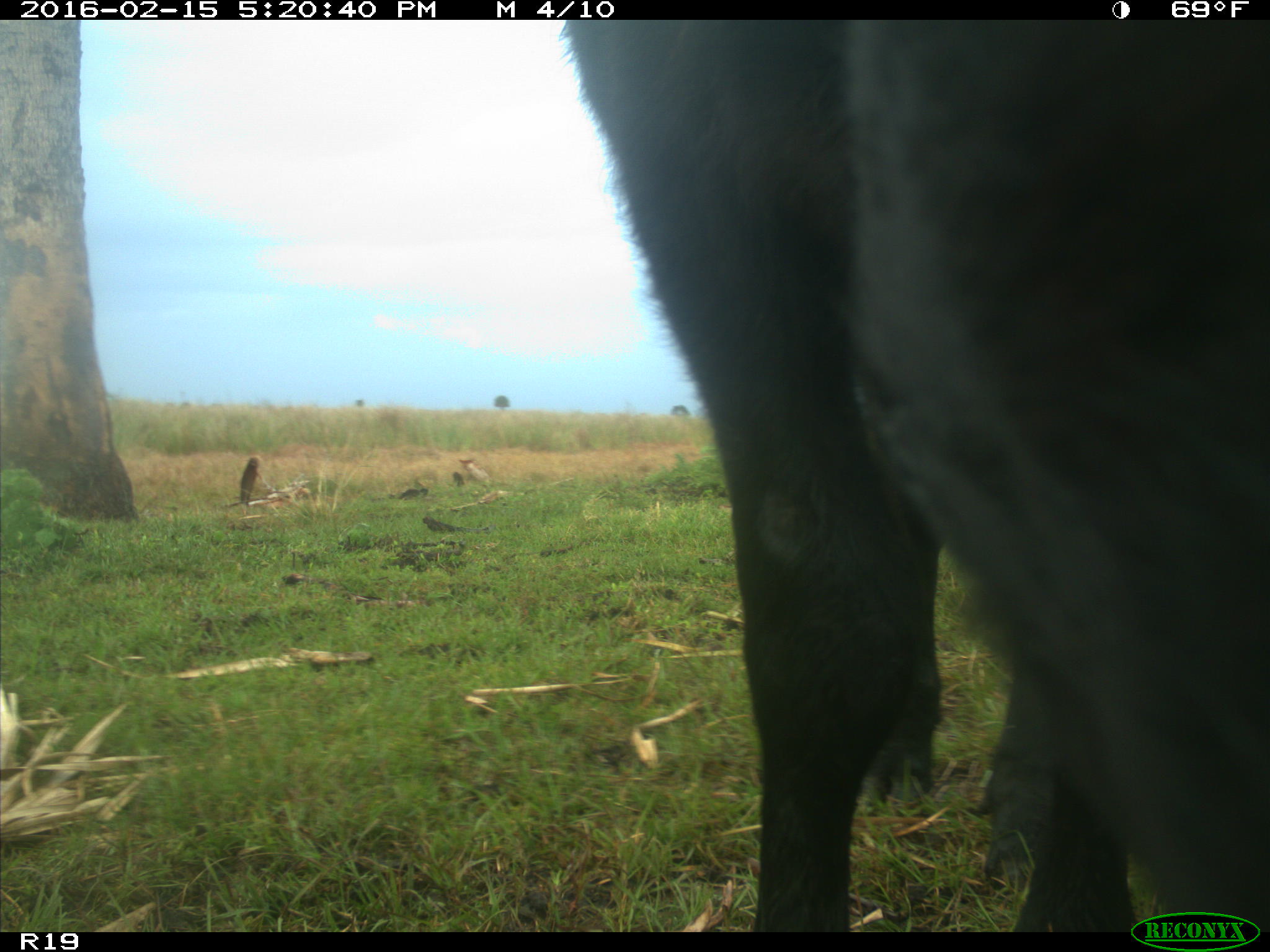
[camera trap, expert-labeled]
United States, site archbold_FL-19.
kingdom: Animalia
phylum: Chordata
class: Mammalia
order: Artiodactyla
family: Bovidae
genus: Bos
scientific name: Bos taurus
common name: domestic cow